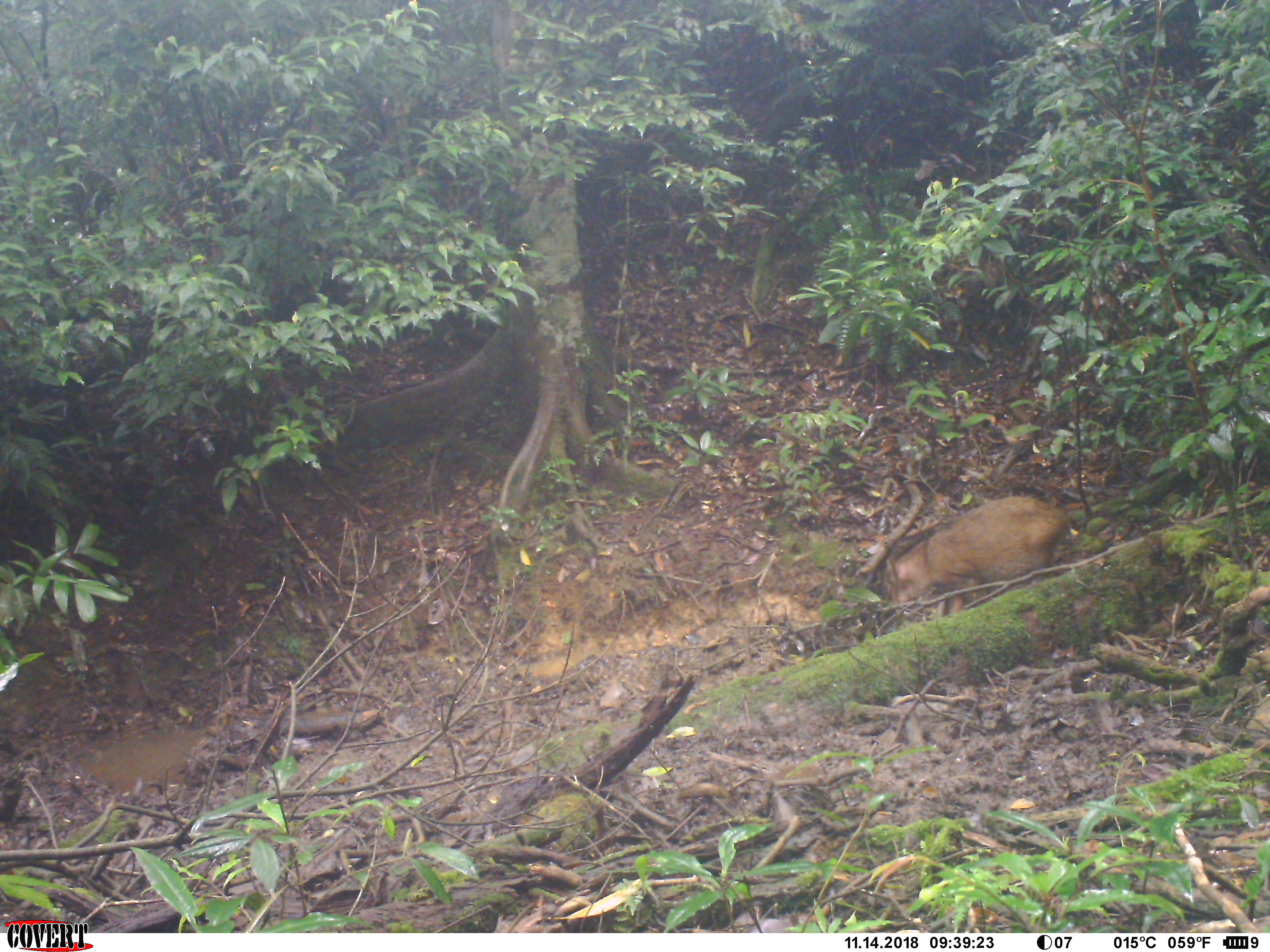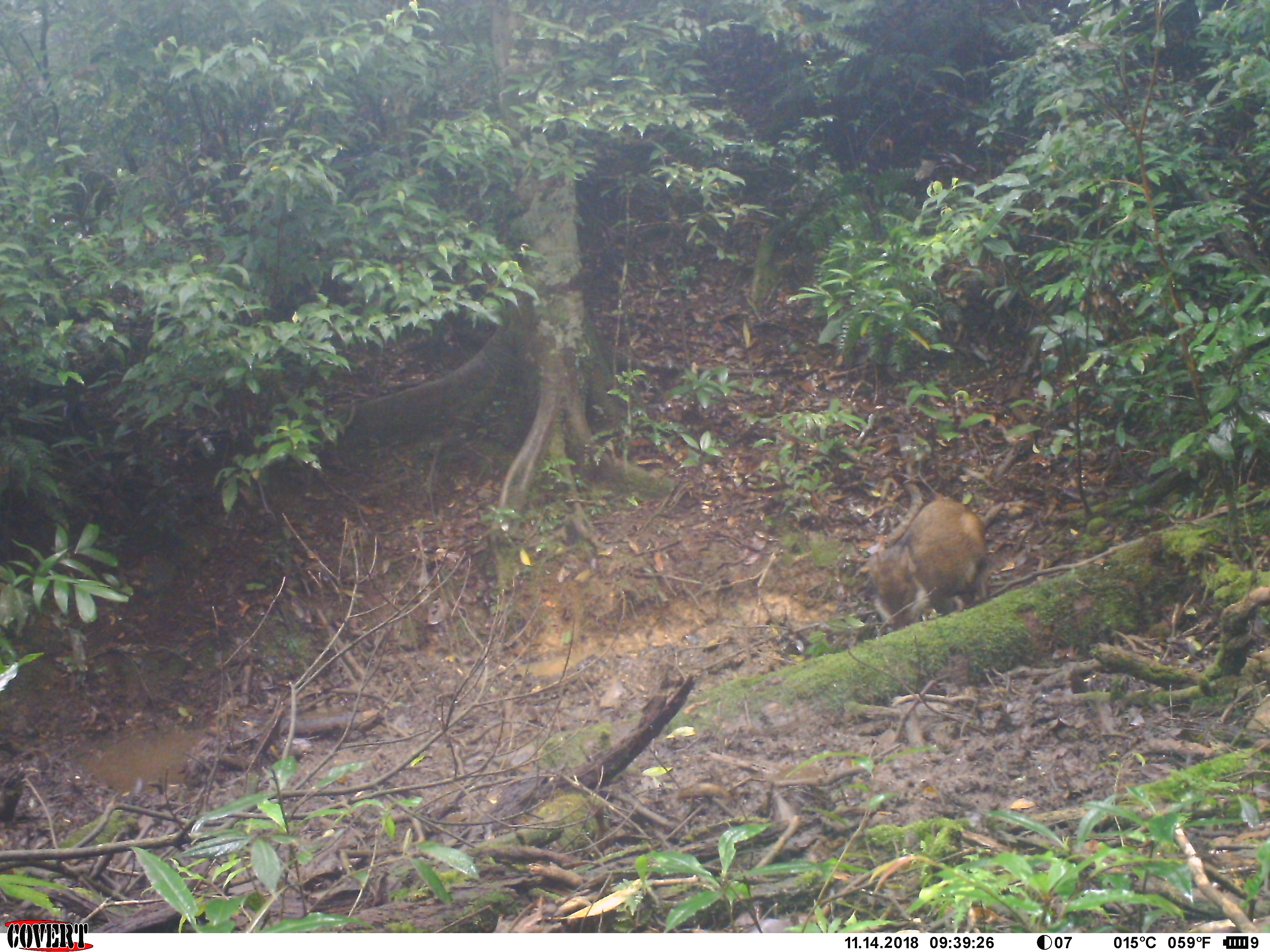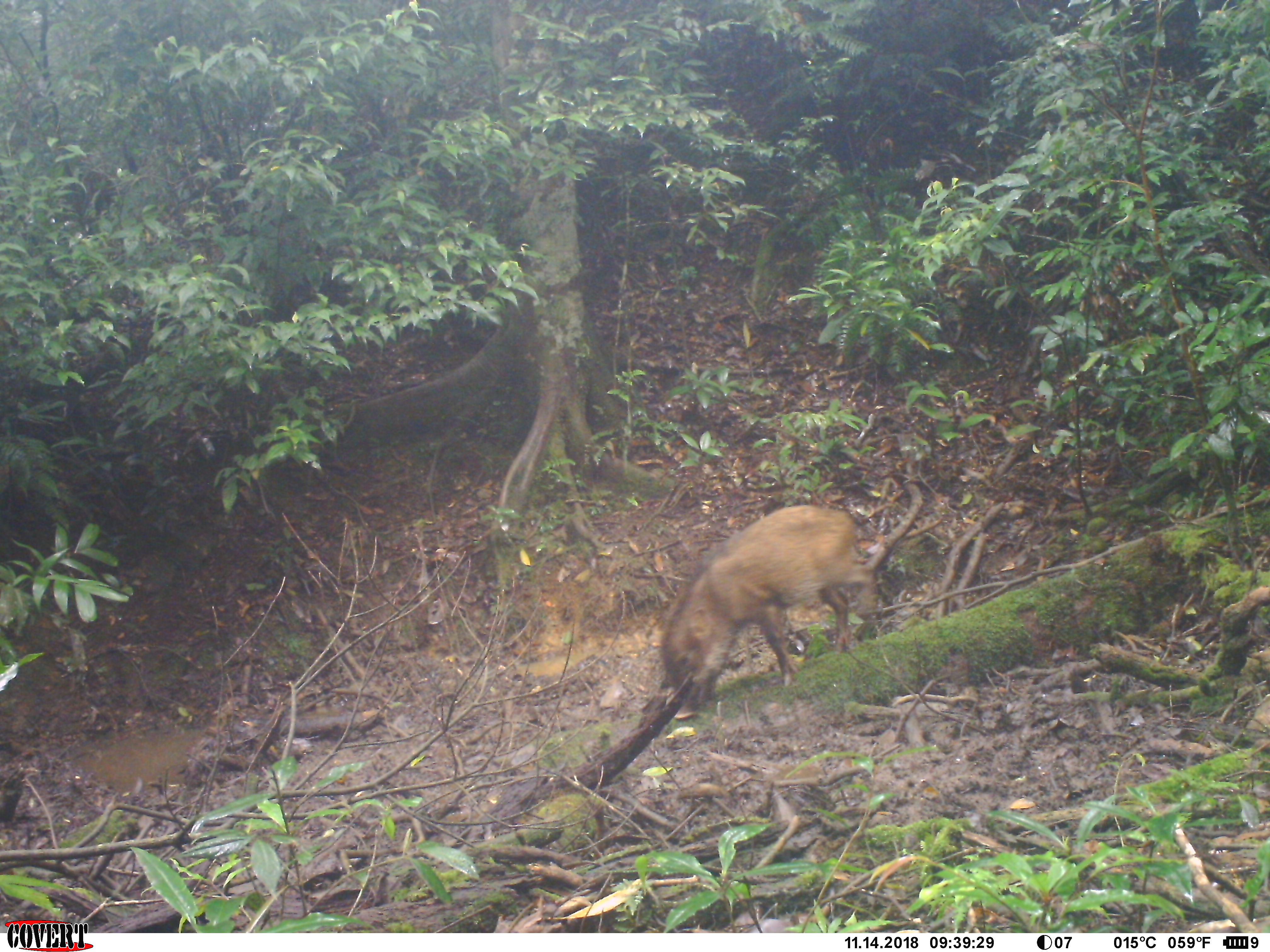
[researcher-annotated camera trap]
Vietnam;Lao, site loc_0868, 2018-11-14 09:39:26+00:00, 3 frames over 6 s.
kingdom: Animalia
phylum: Chordata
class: Mammalia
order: Artiodactyla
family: Suidae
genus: Sus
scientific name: Sus scrofa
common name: eurasian wild pig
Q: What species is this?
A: Eurasian wild pig (Sus scrofa).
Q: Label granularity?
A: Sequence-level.